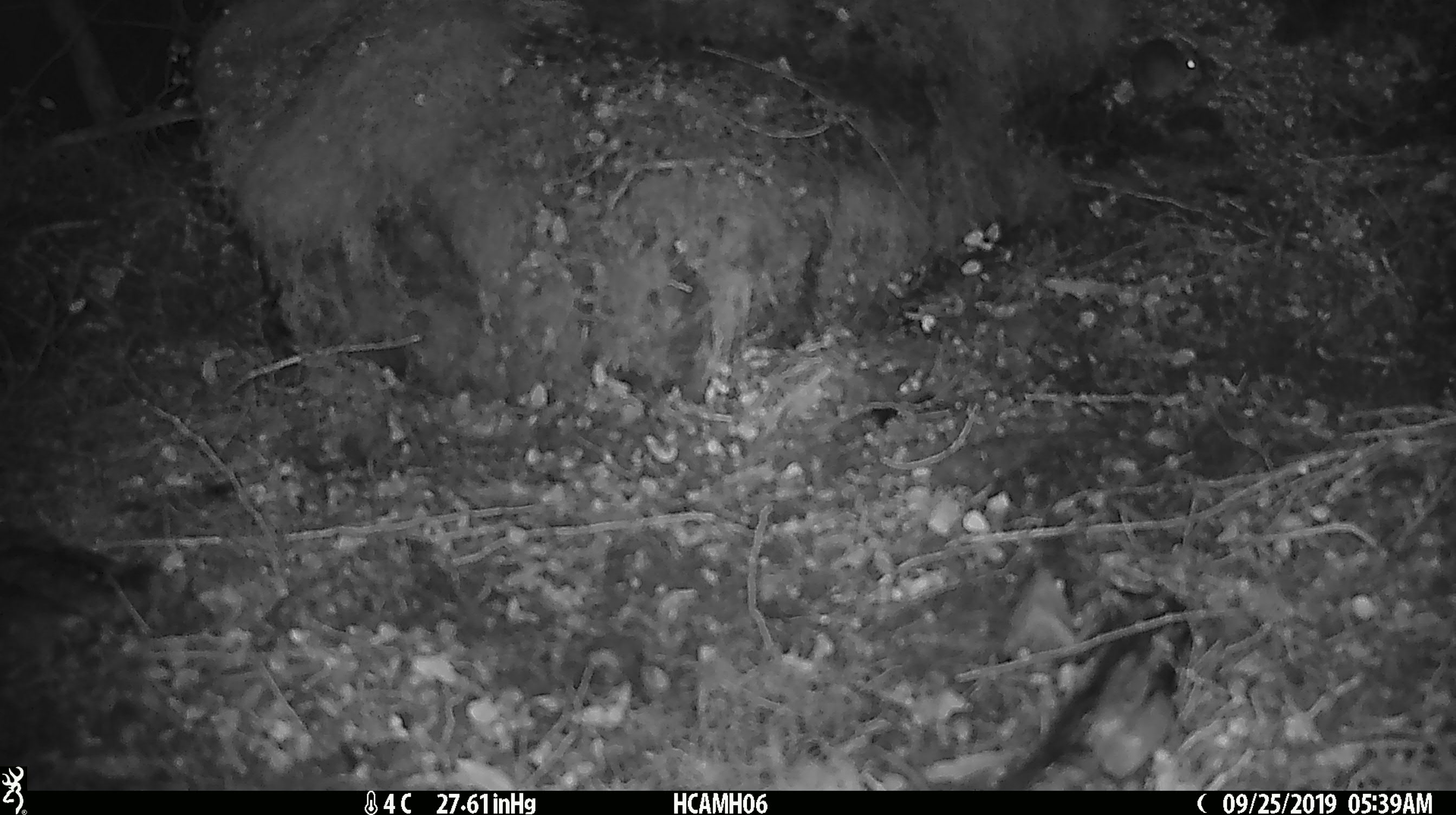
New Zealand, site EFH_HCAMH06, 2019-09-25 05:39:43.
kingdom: Animalia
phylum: Chordata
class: Mammalia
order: Rodentia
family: Muridae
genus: Mus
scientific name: Mus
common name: mouse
Mouse (Mus).